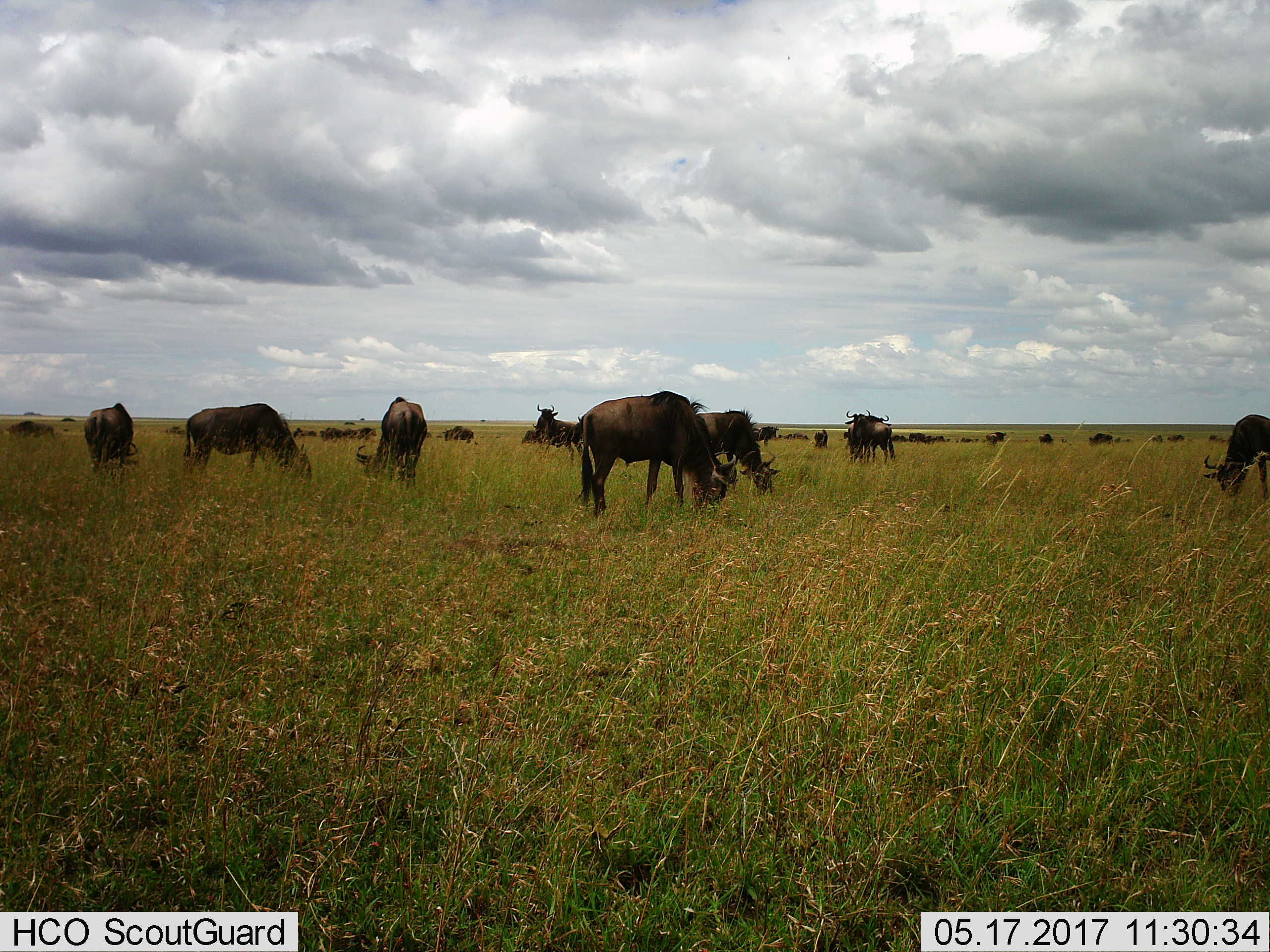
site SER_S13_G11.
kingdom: Animalia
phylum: Chordata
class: Mammalia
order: Artiodactyla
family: Bovidae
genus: Connochaetes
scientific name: Connochaetes taurinus taurinus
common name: blue wildebeest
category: wildebeestblue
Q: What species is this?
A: Wildebeestblue (blue wildebeest) (Connochaetes taurinus taurinus).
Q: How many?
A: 11-50.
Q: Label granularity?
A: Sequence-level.